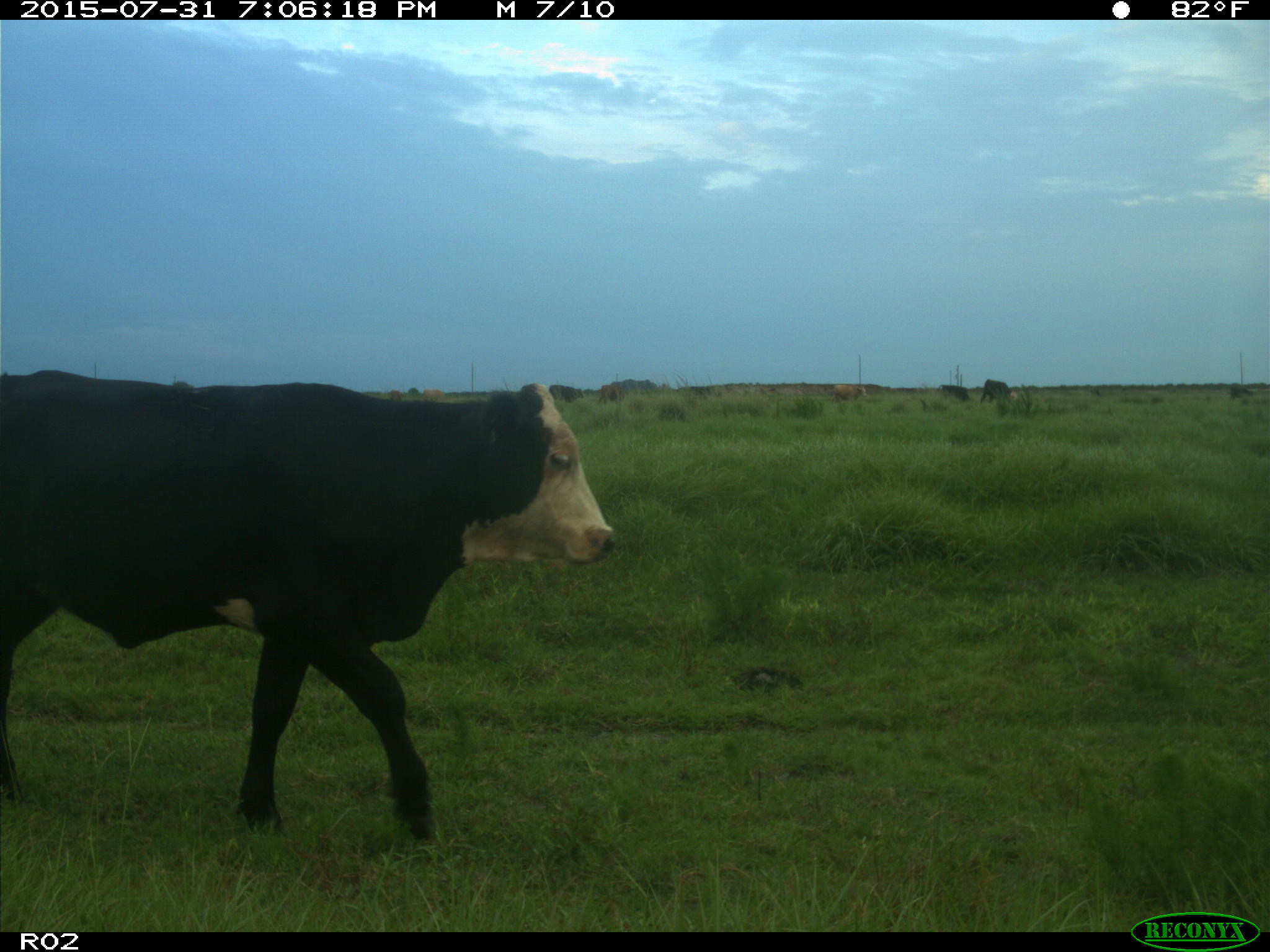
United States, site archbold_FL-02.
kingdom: Animalia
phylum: Chordata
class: Mammalia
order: Artiodactyla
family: Bovidae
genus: Bos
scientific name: Bos taurus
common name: domestic cow